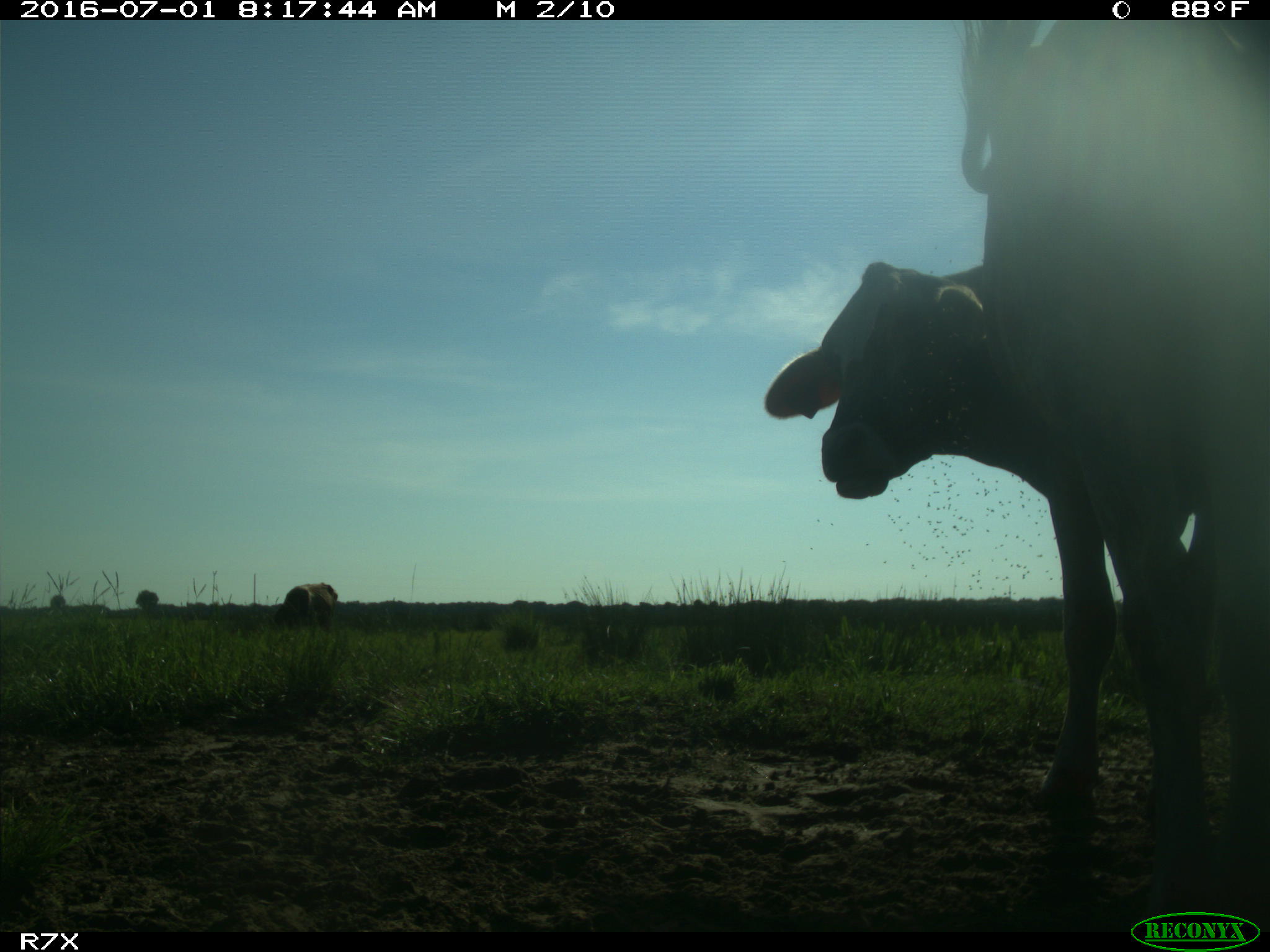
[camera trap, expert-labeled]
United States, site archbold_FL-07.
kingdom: Animalia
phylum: Chordata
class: Mammalia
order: Artiodactyla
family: Bovidae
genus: Bos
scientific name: Bos taurus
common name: domestic cow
Bos taurus (domestic cow).